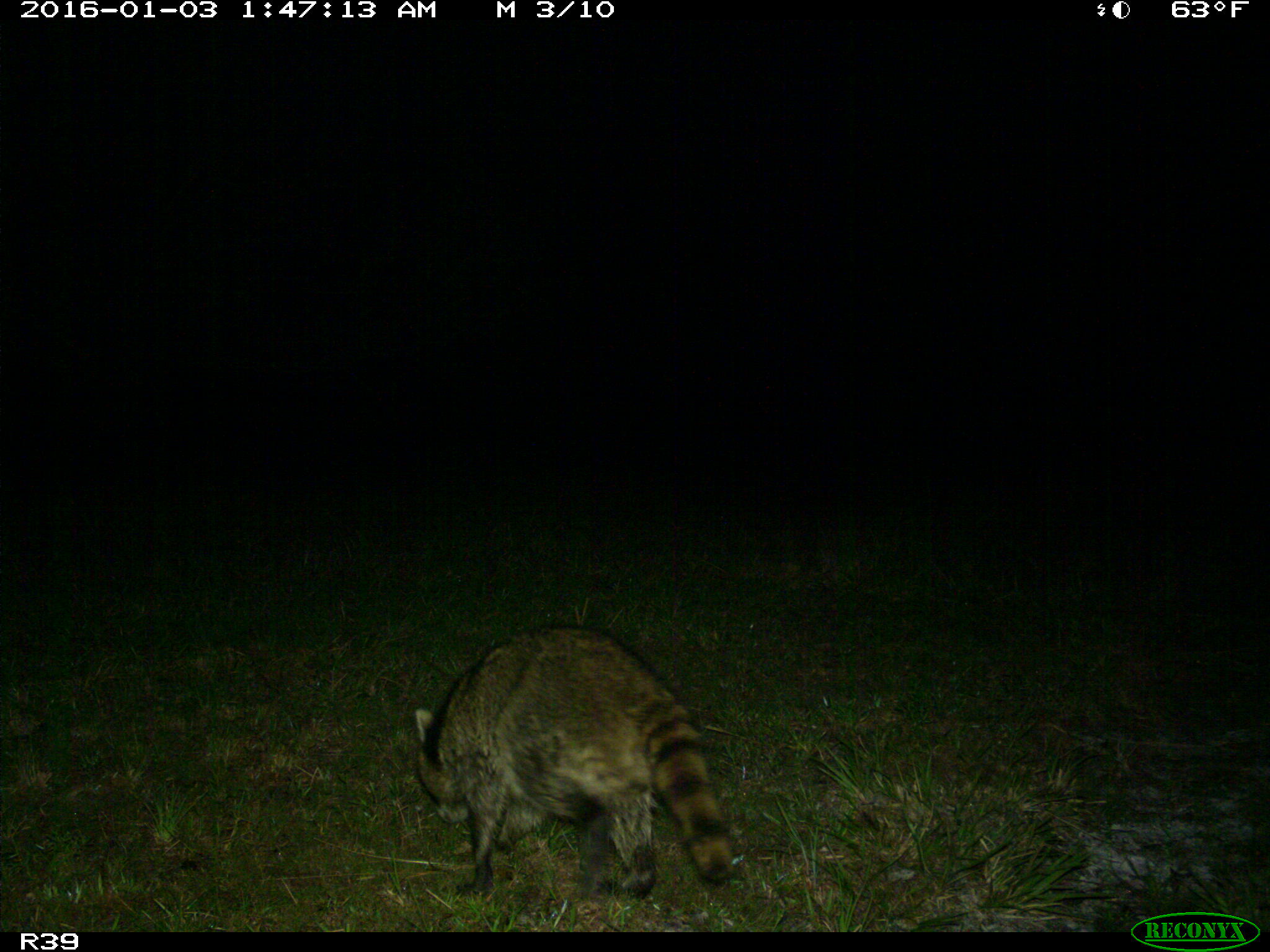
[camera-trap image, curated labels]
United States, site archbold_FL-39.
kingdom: Animalia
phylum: Chordata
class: Mammalia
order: Carnivora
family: Procyonidae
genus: Procyon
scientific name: Procyon lotor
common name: common raccoon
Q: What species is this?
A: Procyon lotor (common raccoon).